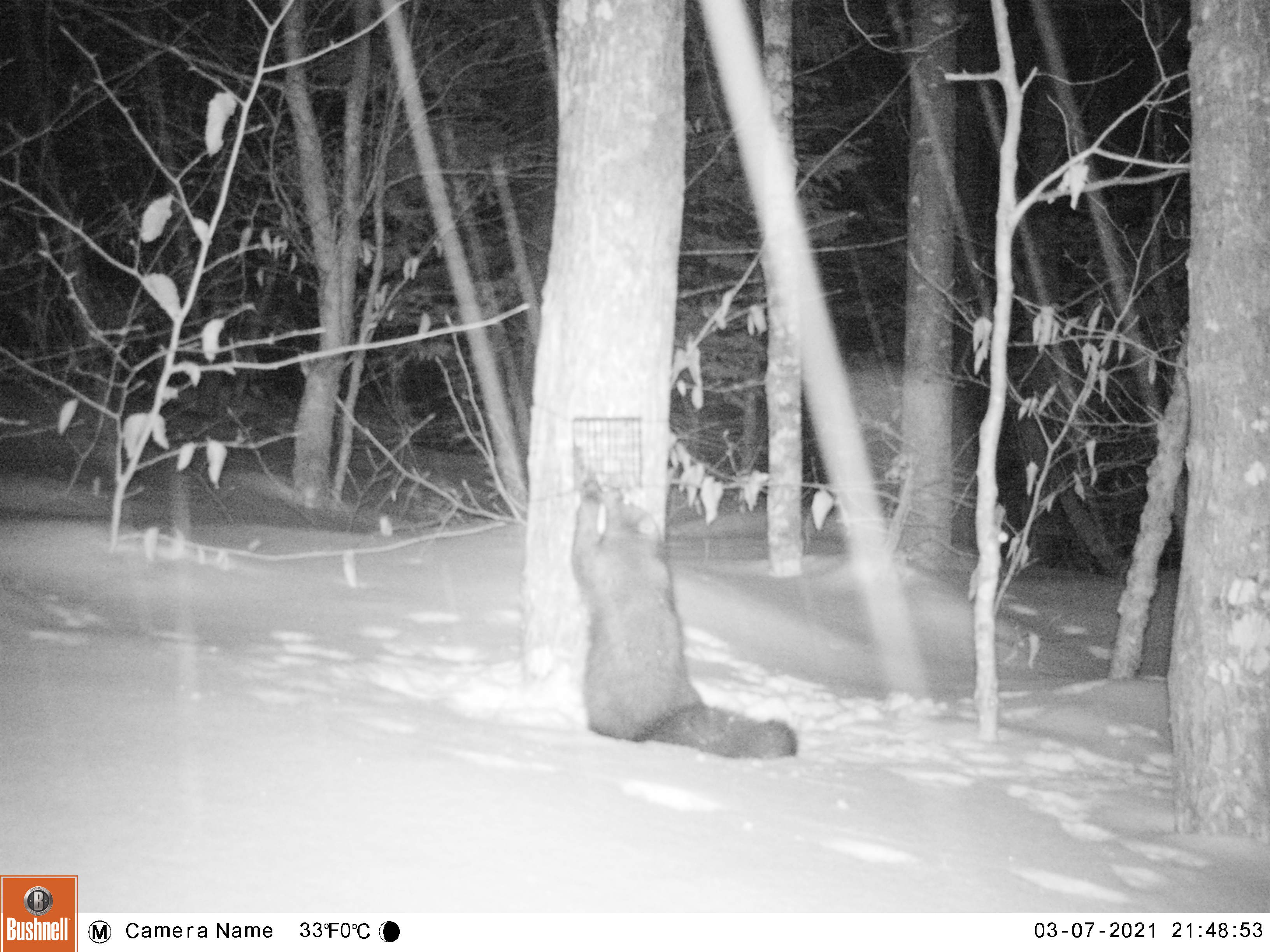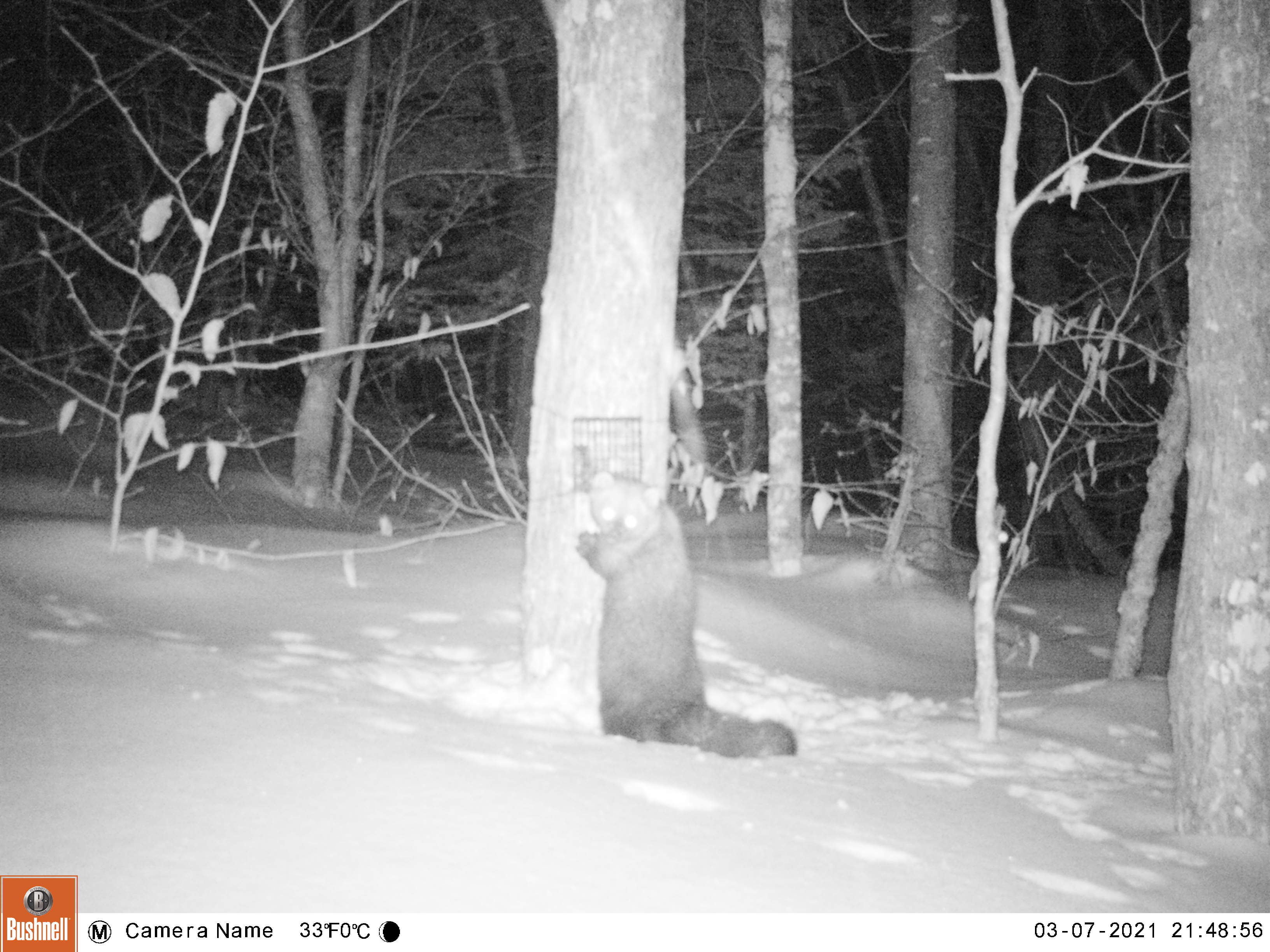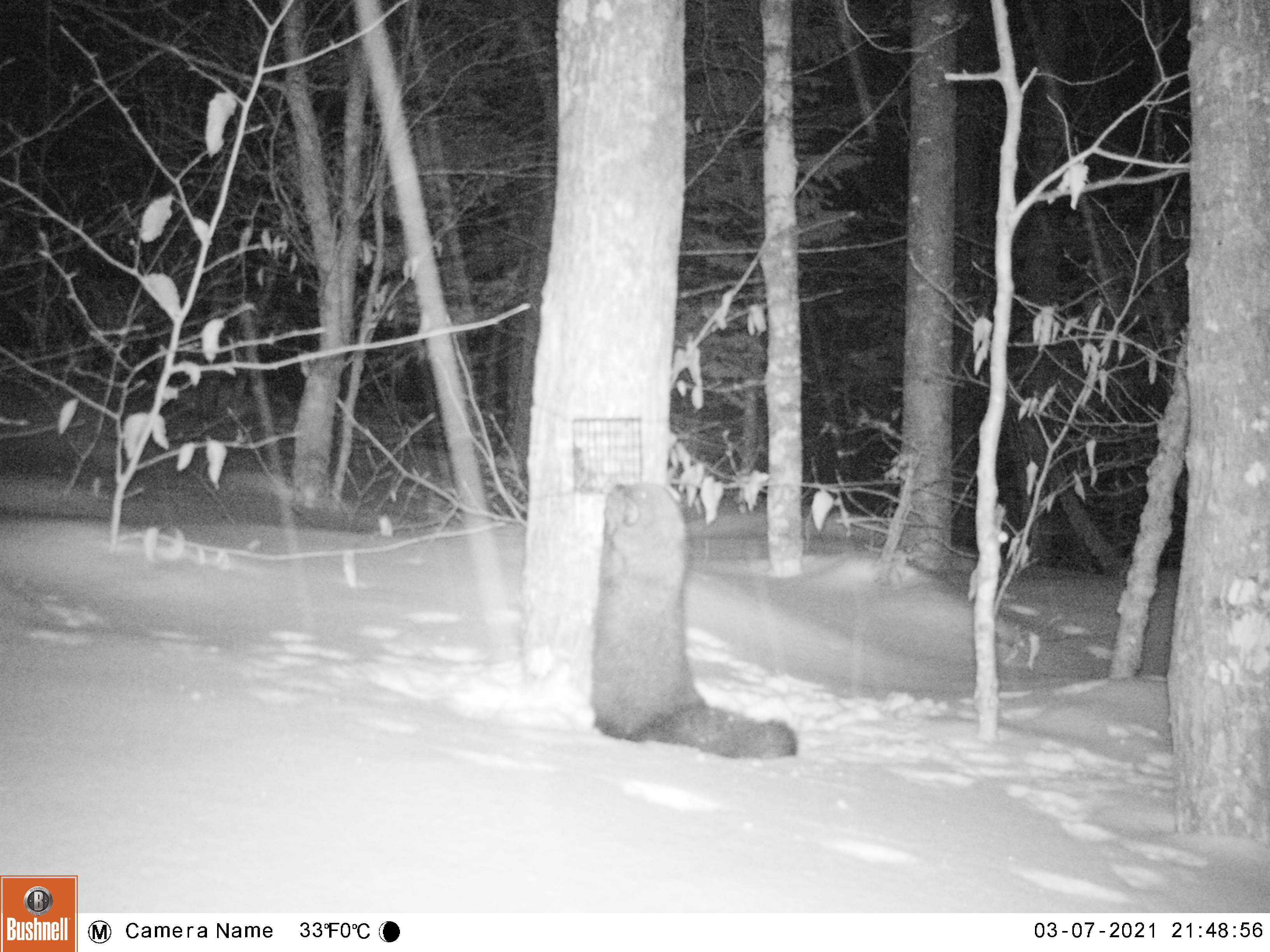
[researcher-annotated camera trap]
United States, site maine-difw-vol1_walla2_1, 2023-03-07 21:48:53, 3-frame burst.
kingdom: Animalia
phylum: Chordata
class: Mammalia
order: Carnivora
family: Mustelidae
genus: Pekania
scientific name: Pekania pennanti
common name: fisher